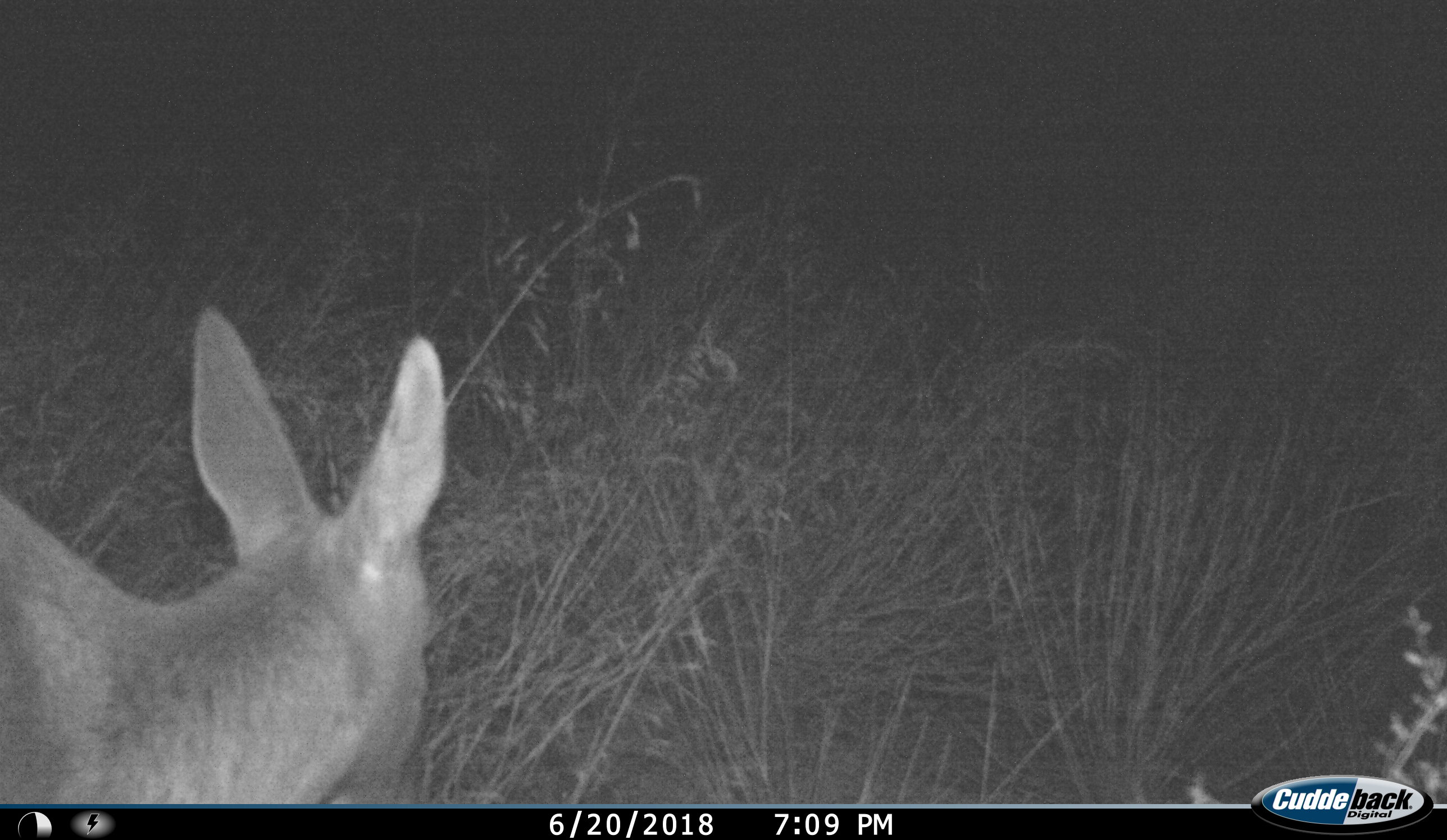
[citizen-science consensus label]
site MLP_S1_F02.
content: unidentified animal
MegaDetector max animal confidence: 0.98